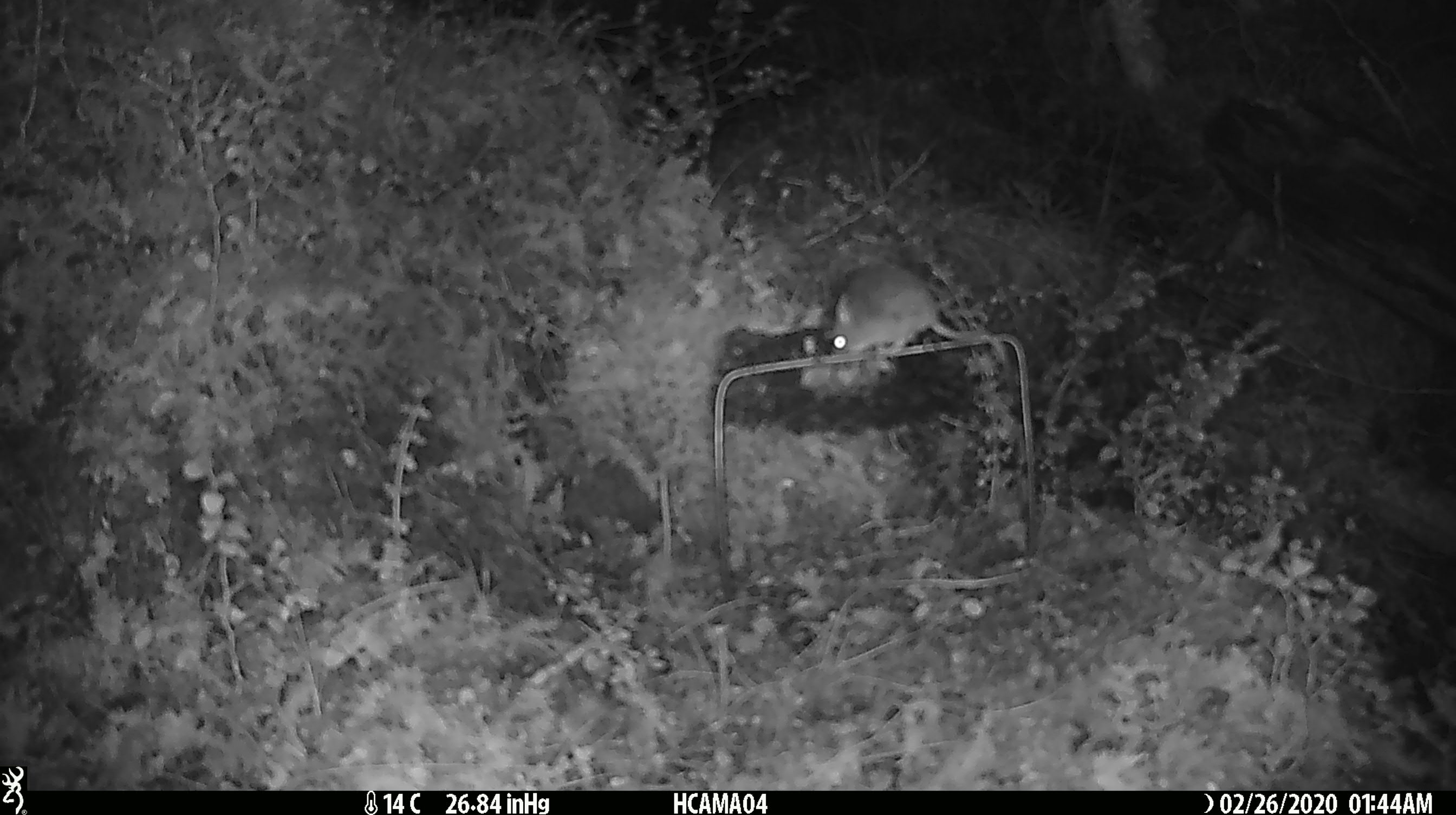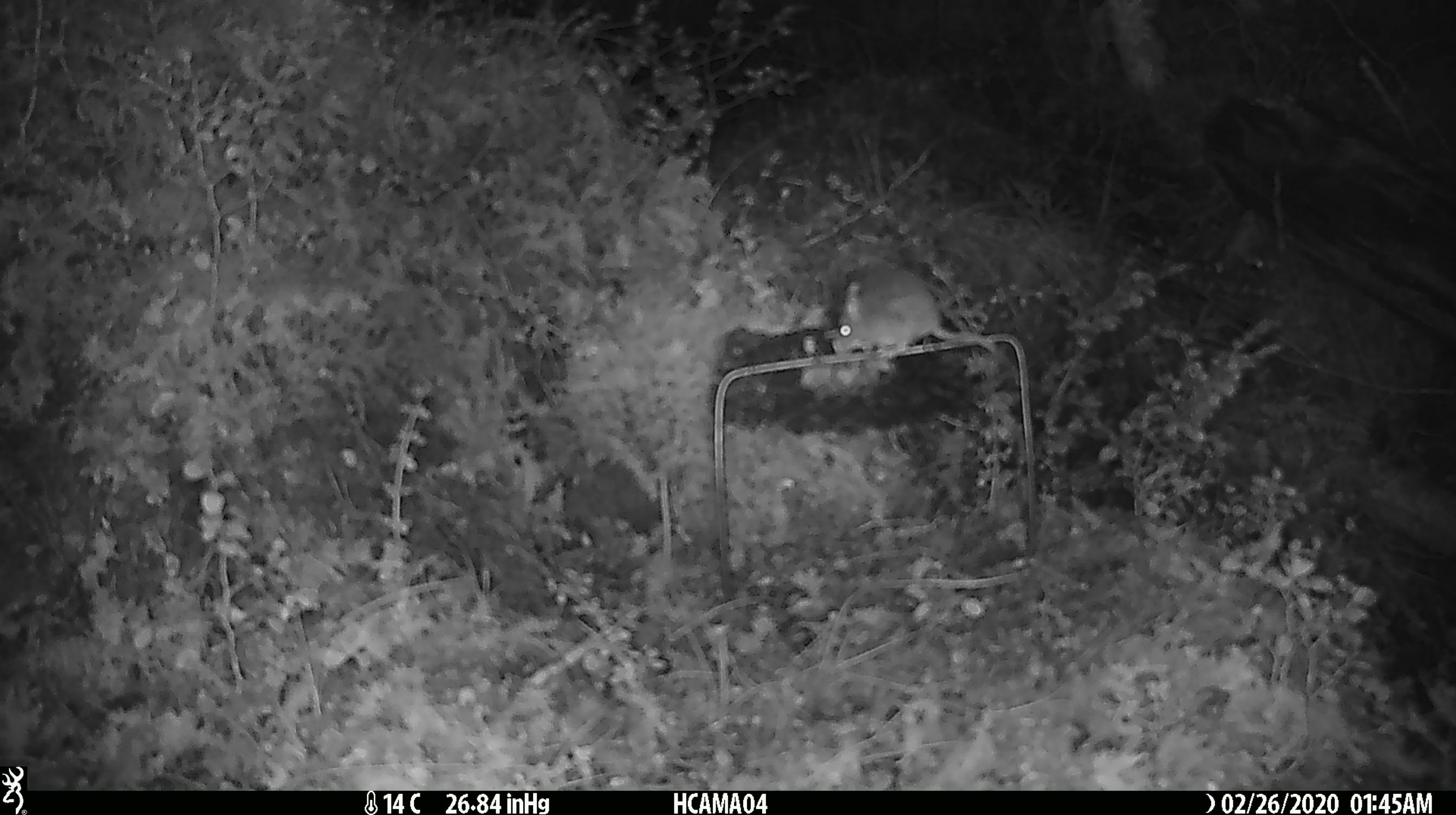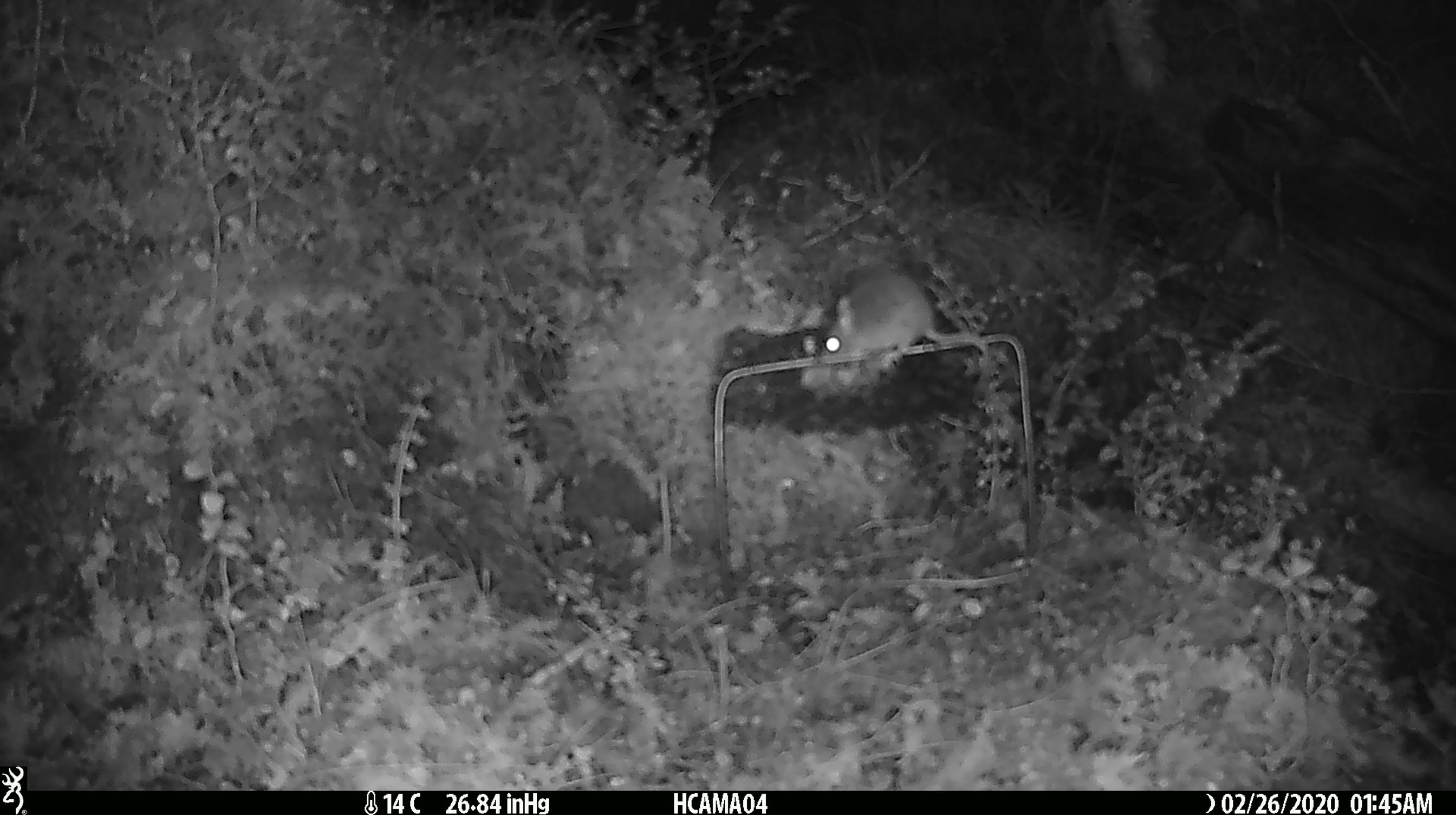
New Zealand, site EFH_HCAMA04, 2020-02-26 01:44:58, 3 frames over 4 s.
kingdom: Animalia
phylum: Chordata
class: Mammalia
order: Rodentia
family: Muridae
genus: Mus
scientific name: Mus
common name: mouse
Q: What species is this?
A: Mouse (Mus).